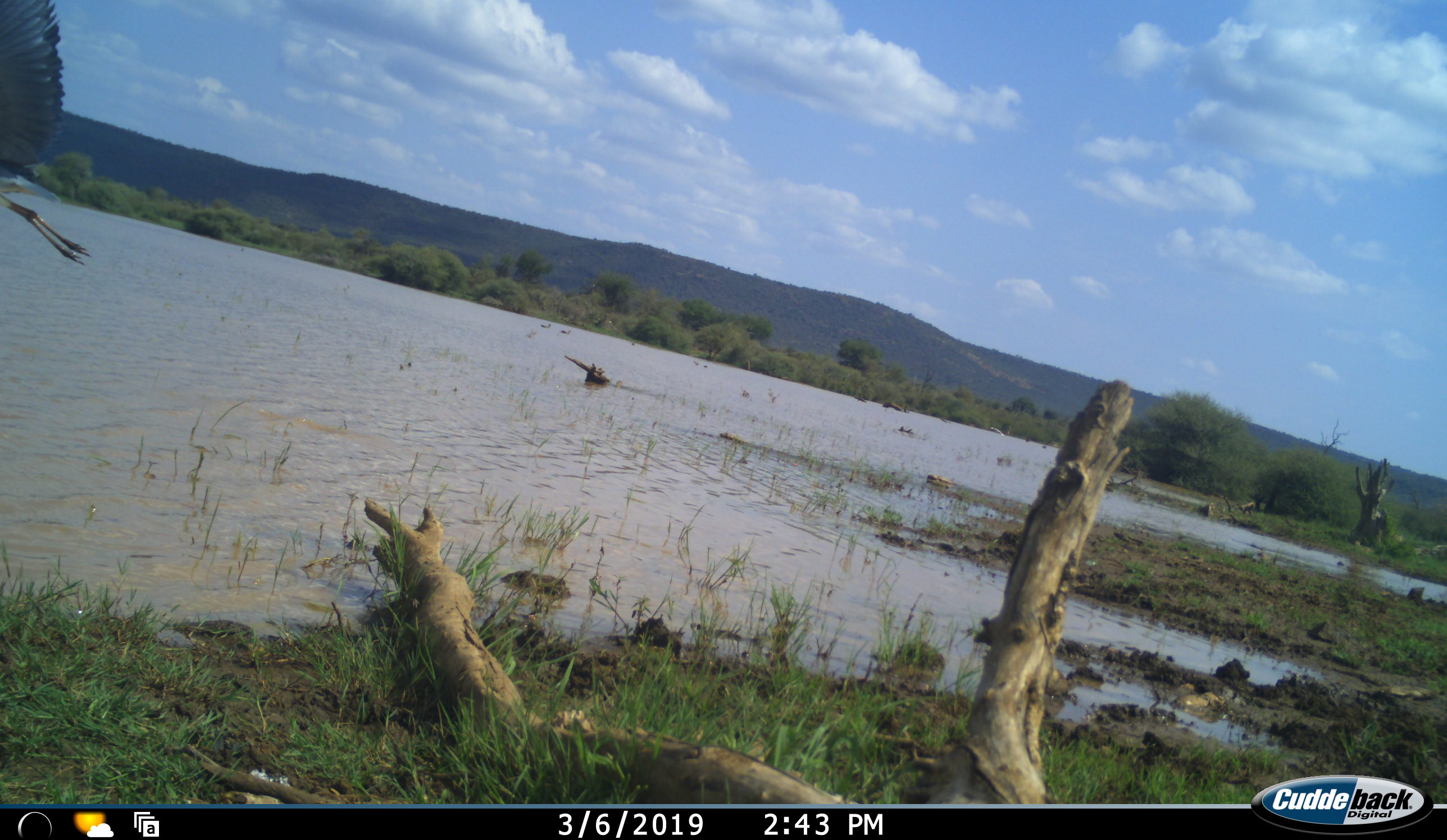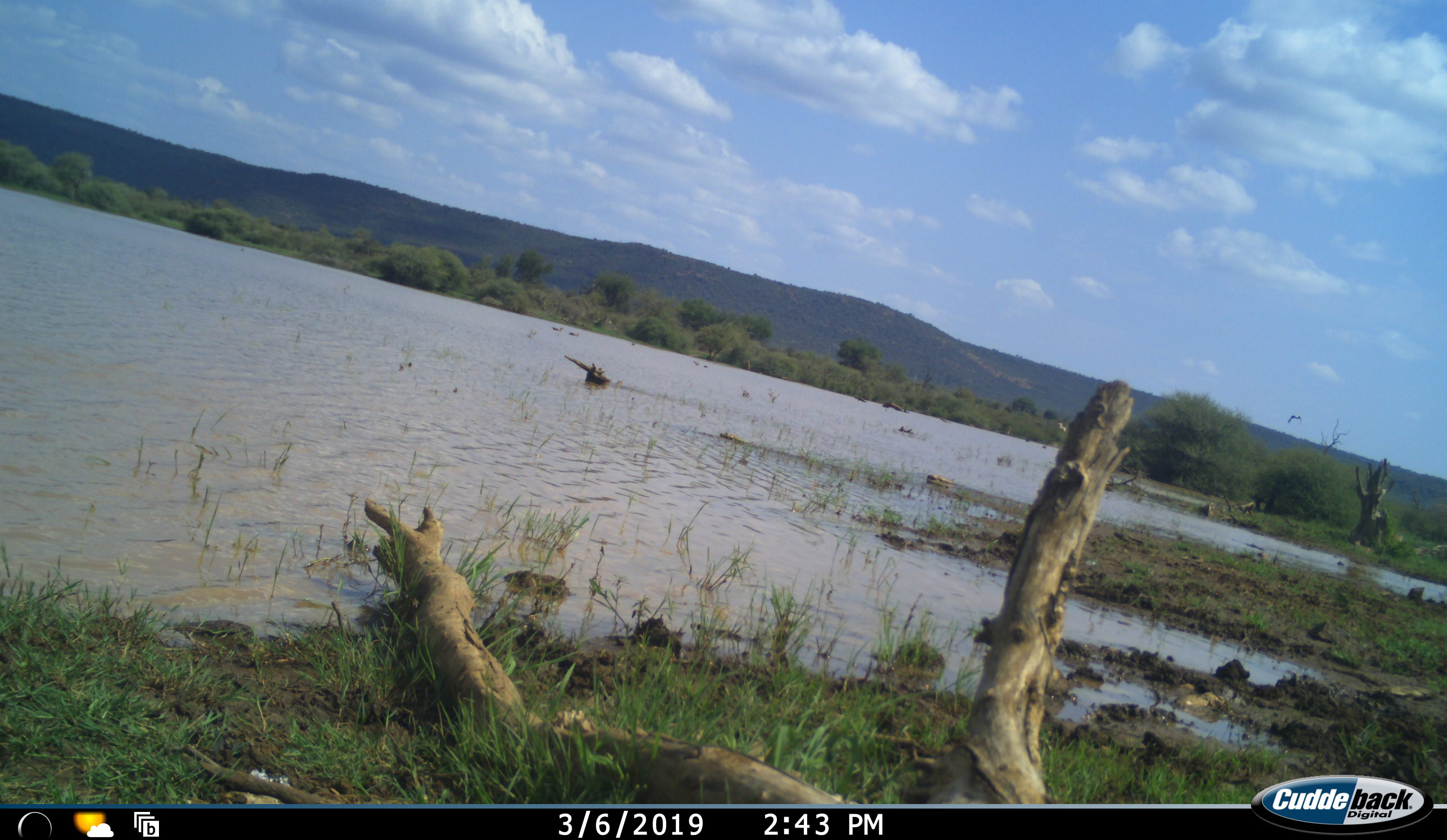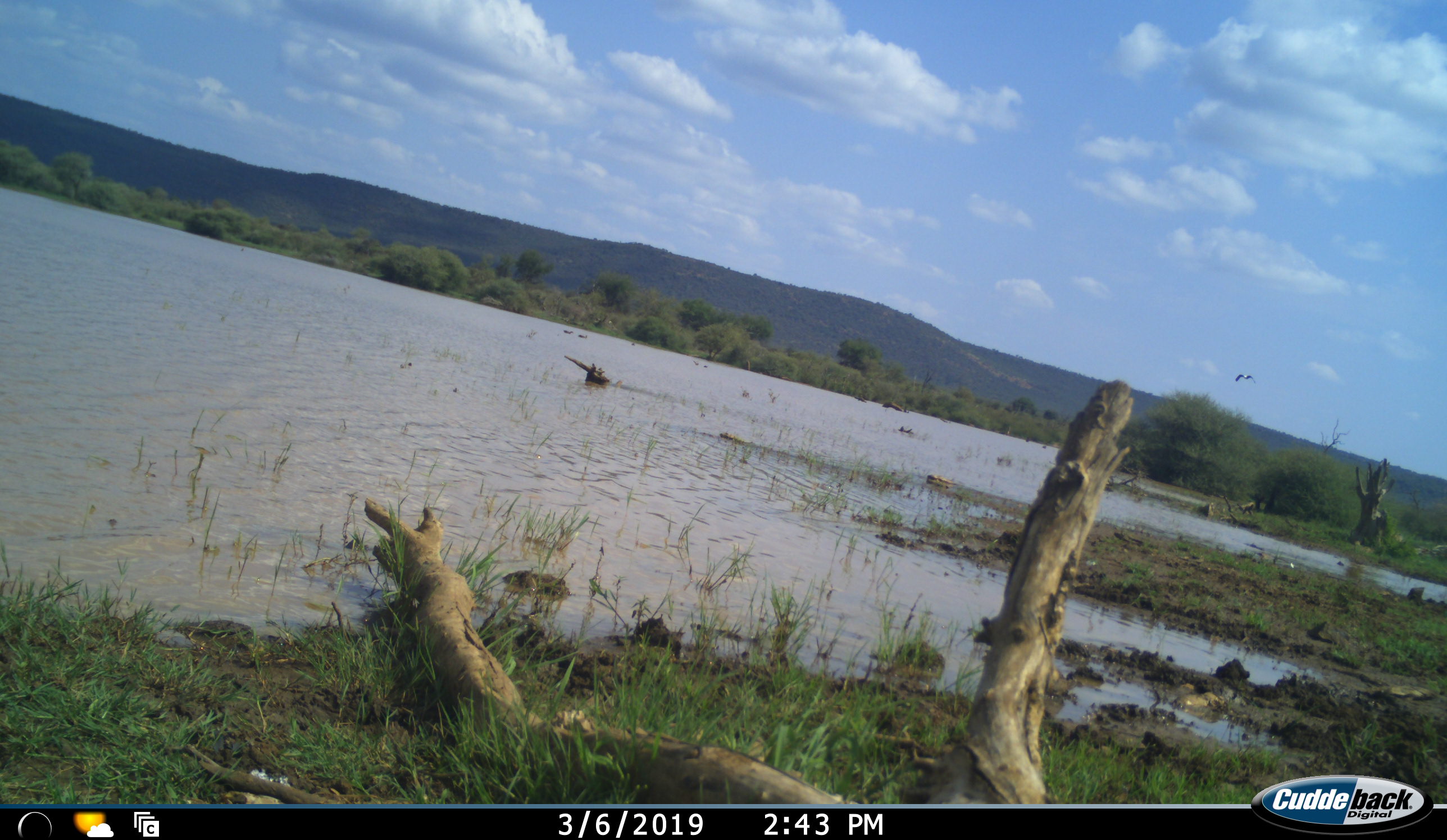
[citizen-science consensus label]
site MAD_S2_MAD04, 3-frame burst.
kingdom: Animalia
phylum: Chordata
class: Aves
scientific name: Aves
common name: bird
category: birdother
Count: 2.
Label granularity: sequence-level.